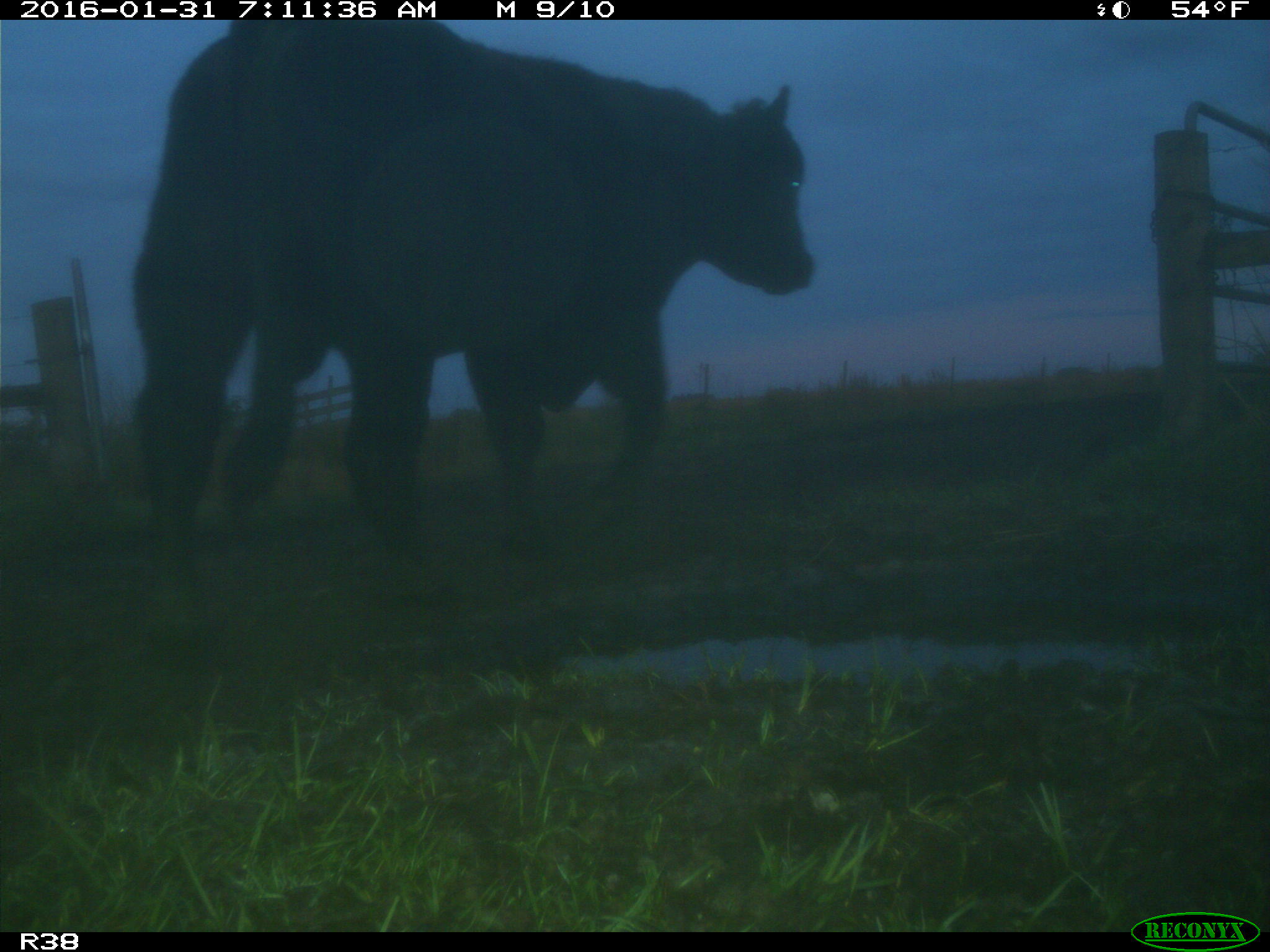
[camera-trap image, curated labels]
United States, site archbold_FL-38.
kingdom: Animalia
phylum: Chordata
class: Mammalia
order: Artiodactyla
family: Bovidae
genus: Bos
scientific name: Bos taurus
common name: domestic cow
Bos taurus (domestic cow).